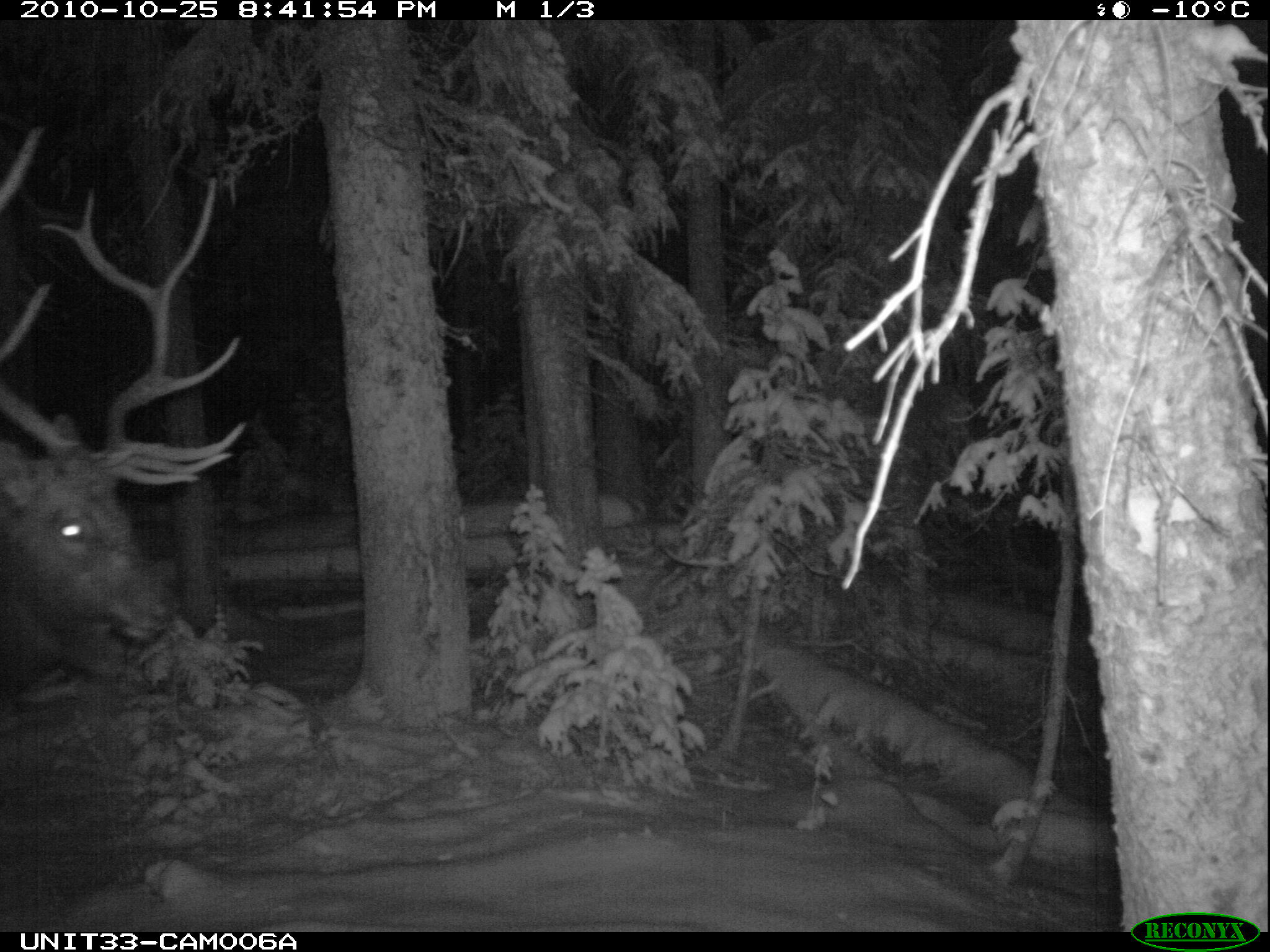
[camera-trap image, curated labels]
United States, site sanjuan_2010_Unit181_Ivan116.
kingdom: Animalia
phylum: Chordata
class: Mammalia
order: Artiodactyla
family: Cervidae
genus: Cervus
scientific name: Cervus elaphus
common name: red deer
Cervus elaphus (red deer).